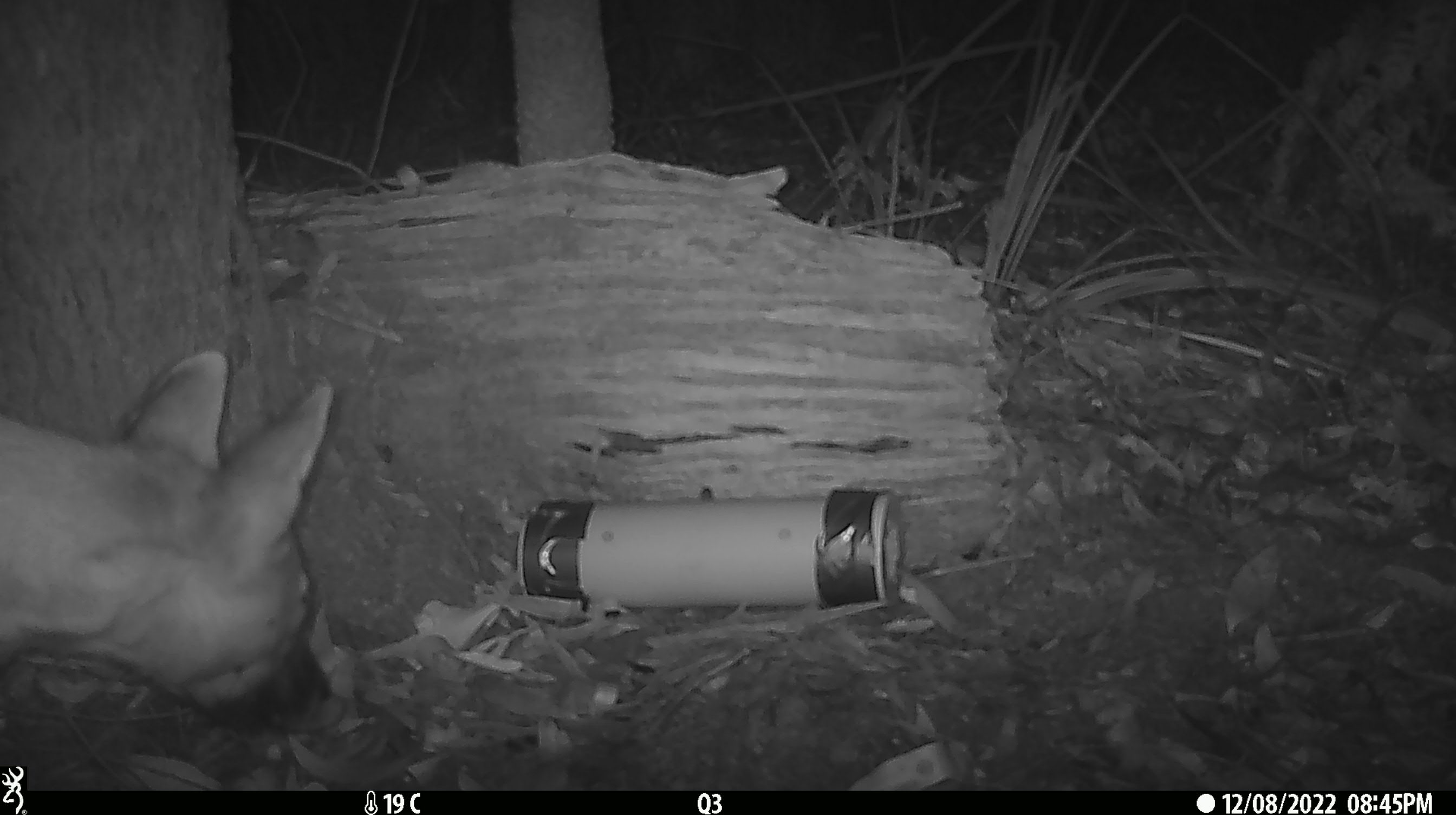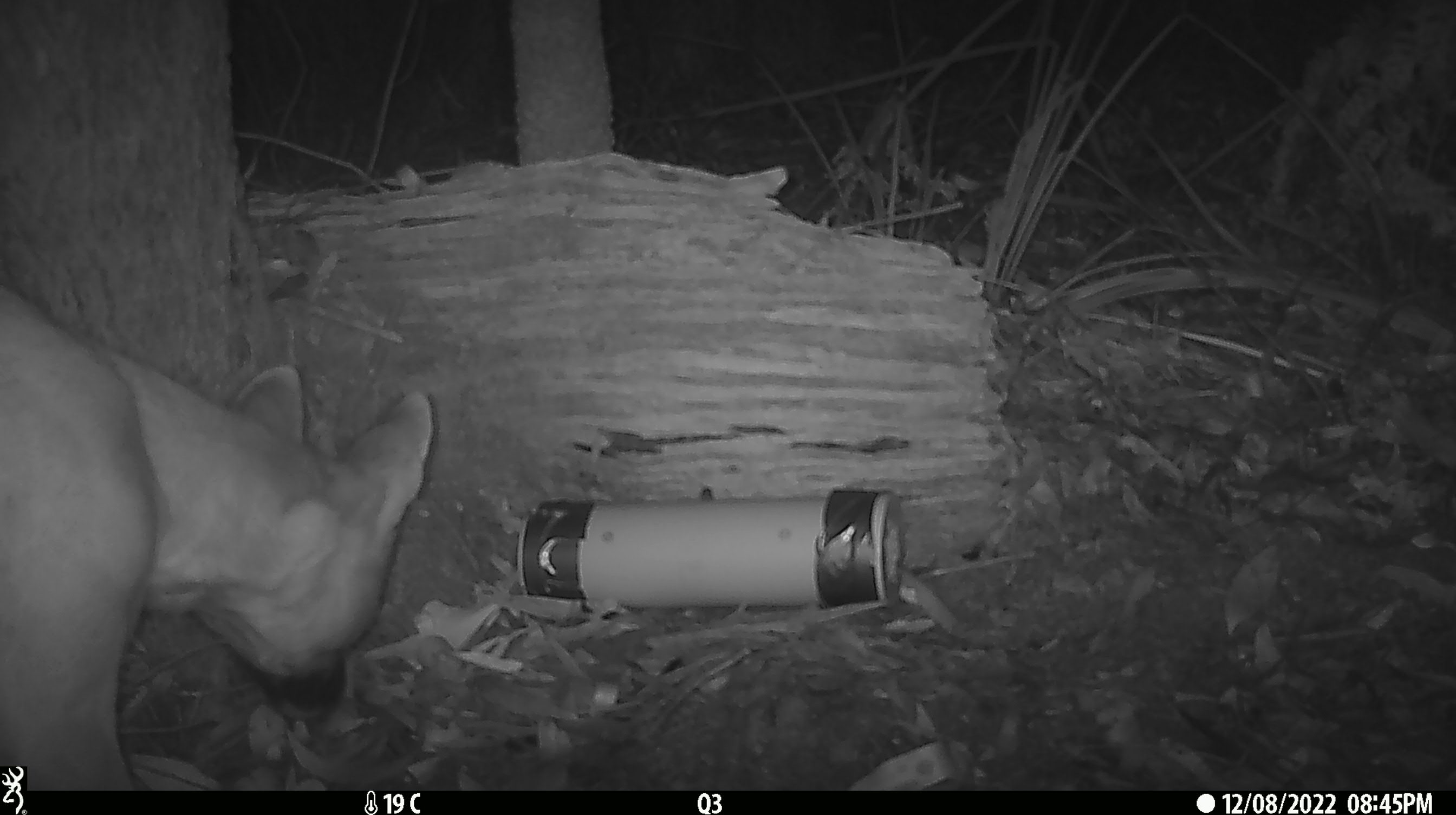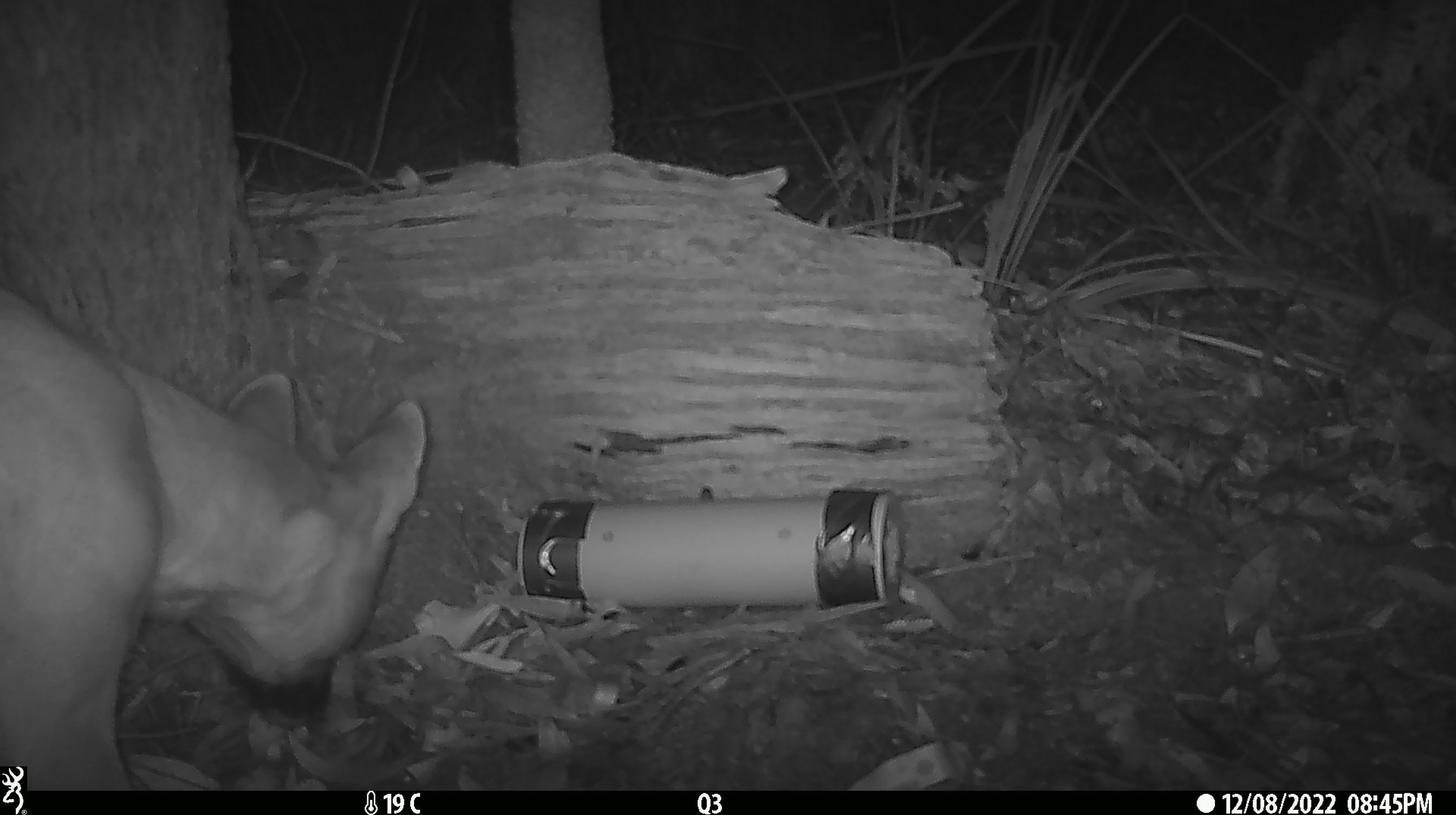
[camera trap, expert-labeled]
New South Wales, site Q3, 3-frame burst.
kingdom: Animalia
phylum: Chordata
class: Mammalia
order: Carnivora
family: Canidae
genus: Canis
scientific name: Canis familiaris dingo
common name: dingo